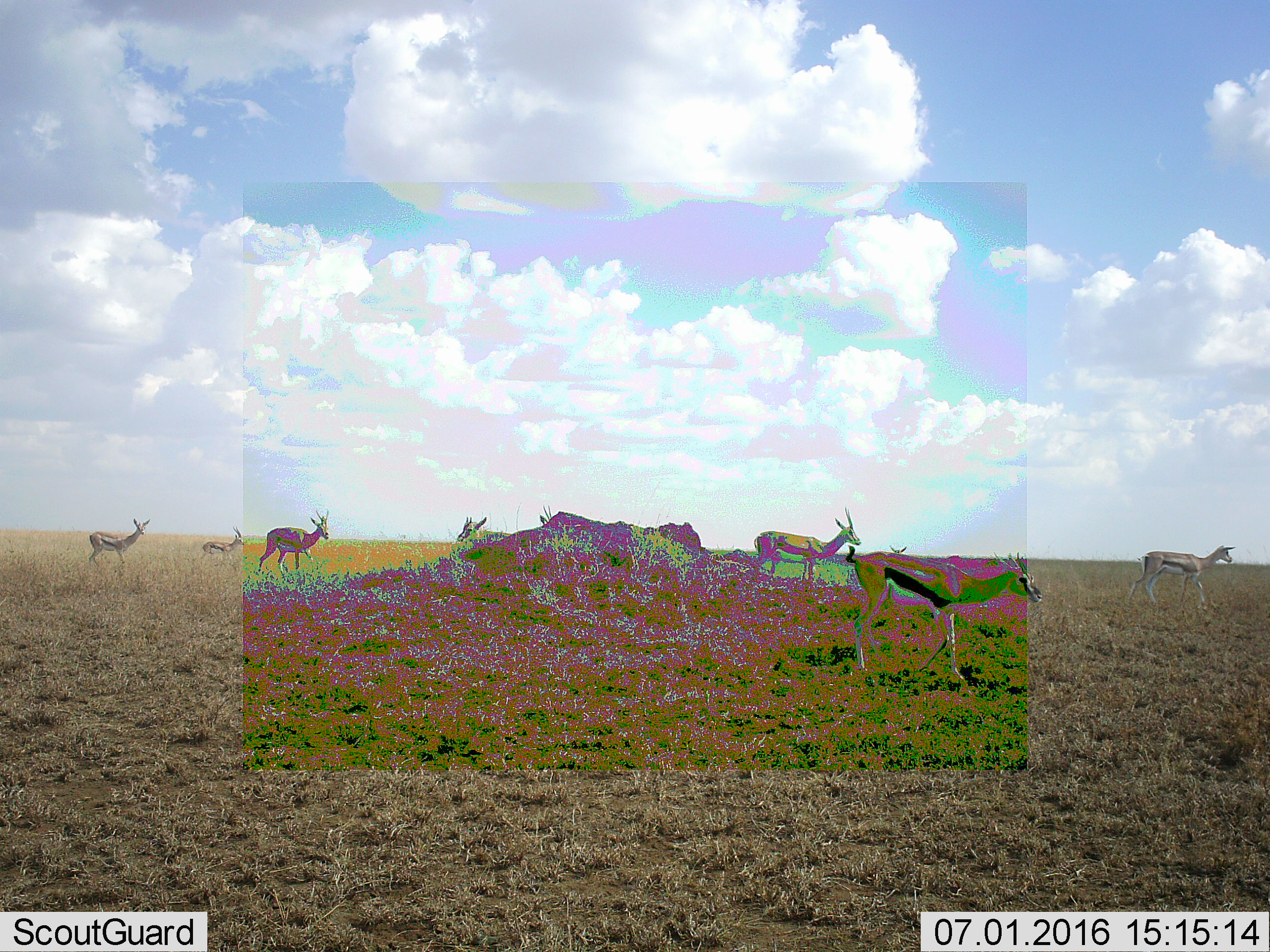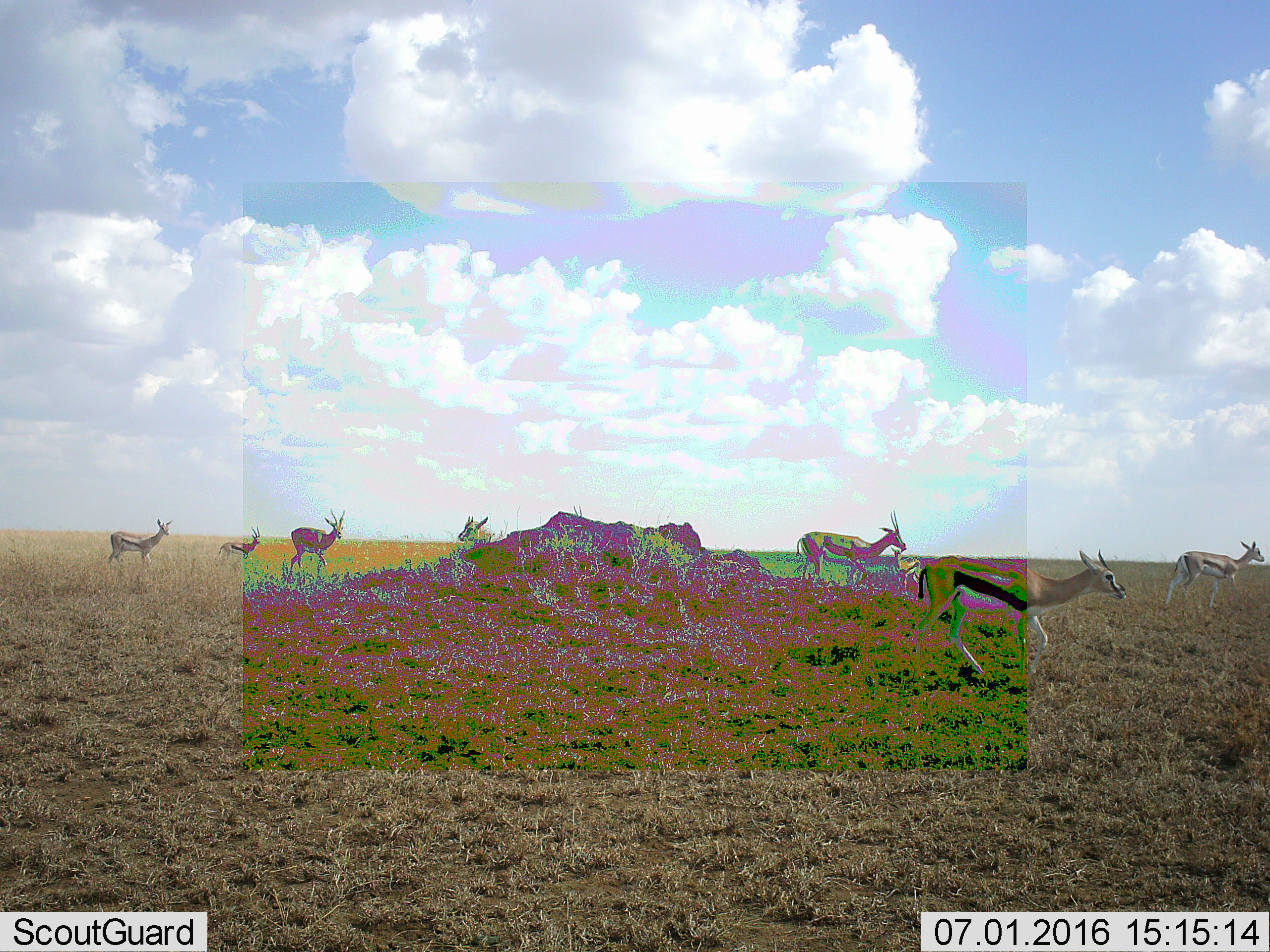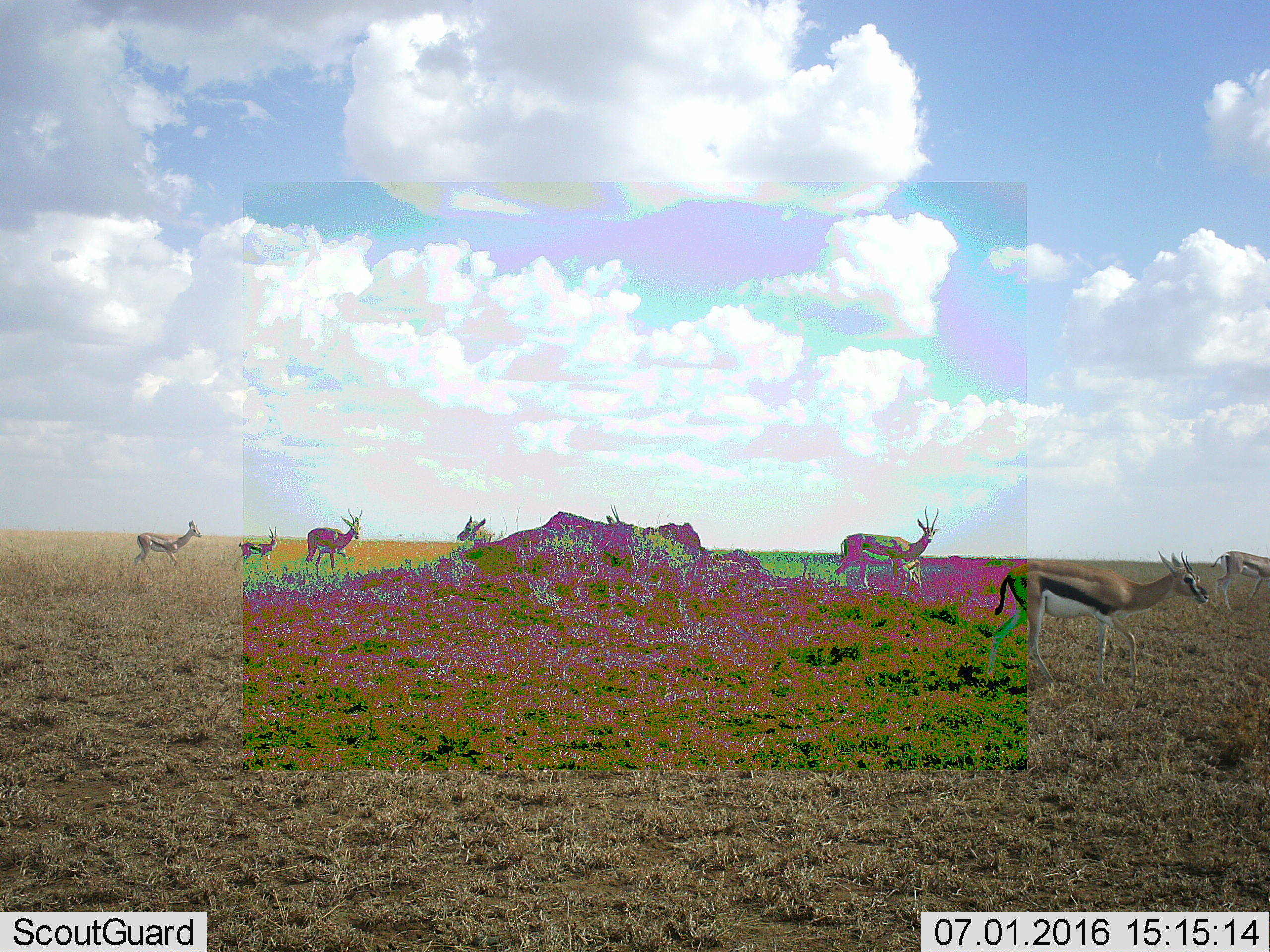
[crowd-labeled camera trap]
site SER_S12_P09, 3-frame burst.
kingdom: Animalia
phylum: Chordata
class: Mammalia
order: Artiodactyla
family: Bovidae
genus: Eudorcas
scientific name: Eudorcas thomsonii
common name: thomson's gazelle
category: gazellethomsons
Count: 8.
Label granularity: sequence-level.